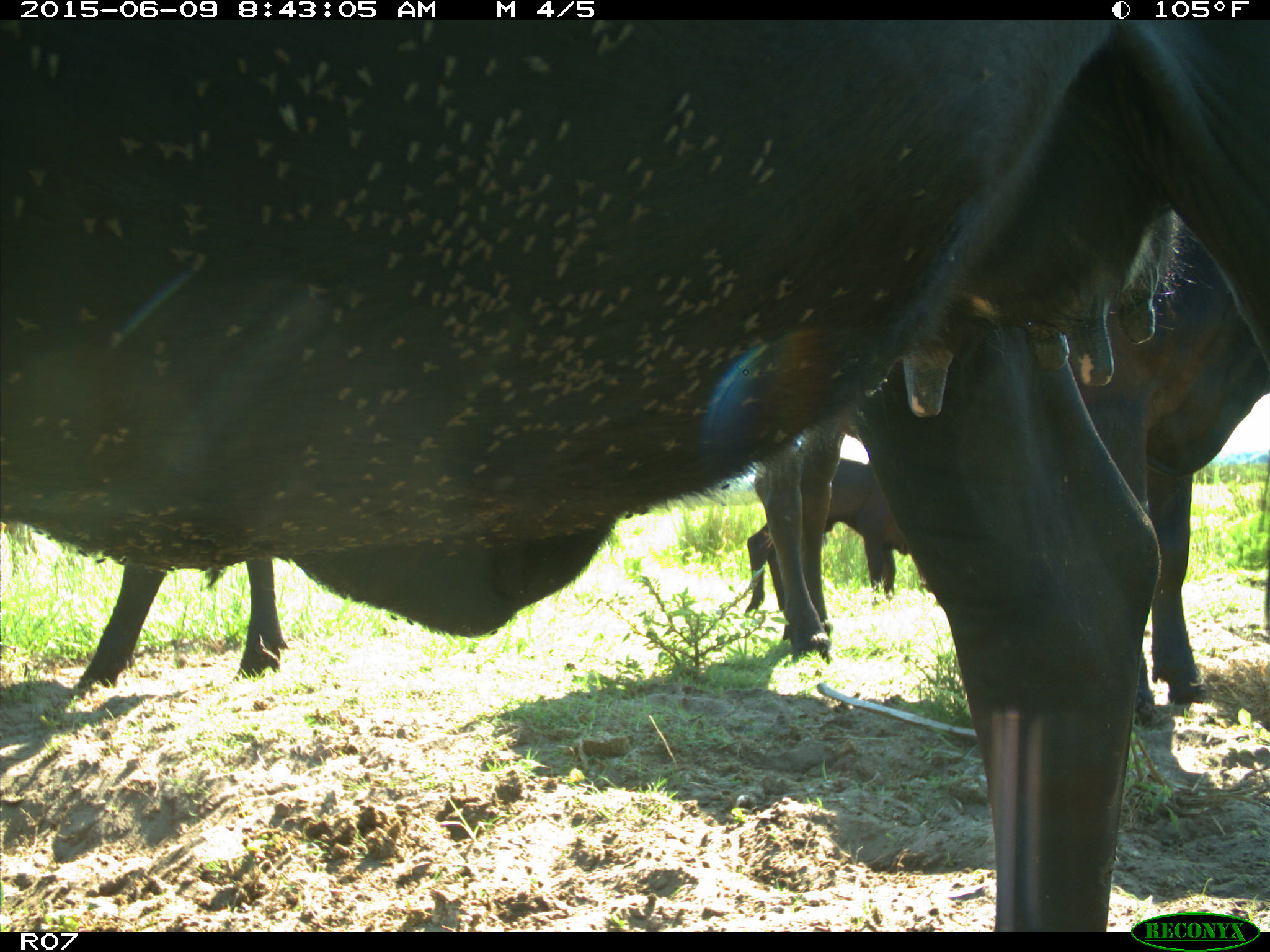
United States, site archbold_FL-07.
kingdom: Animalia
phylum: Chordata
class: Mammalia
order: Artiodactyla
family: Bovidae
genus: Bos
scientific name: Bos taurus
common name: domestic cow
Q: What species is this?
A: Bos taurus (domestic cow).